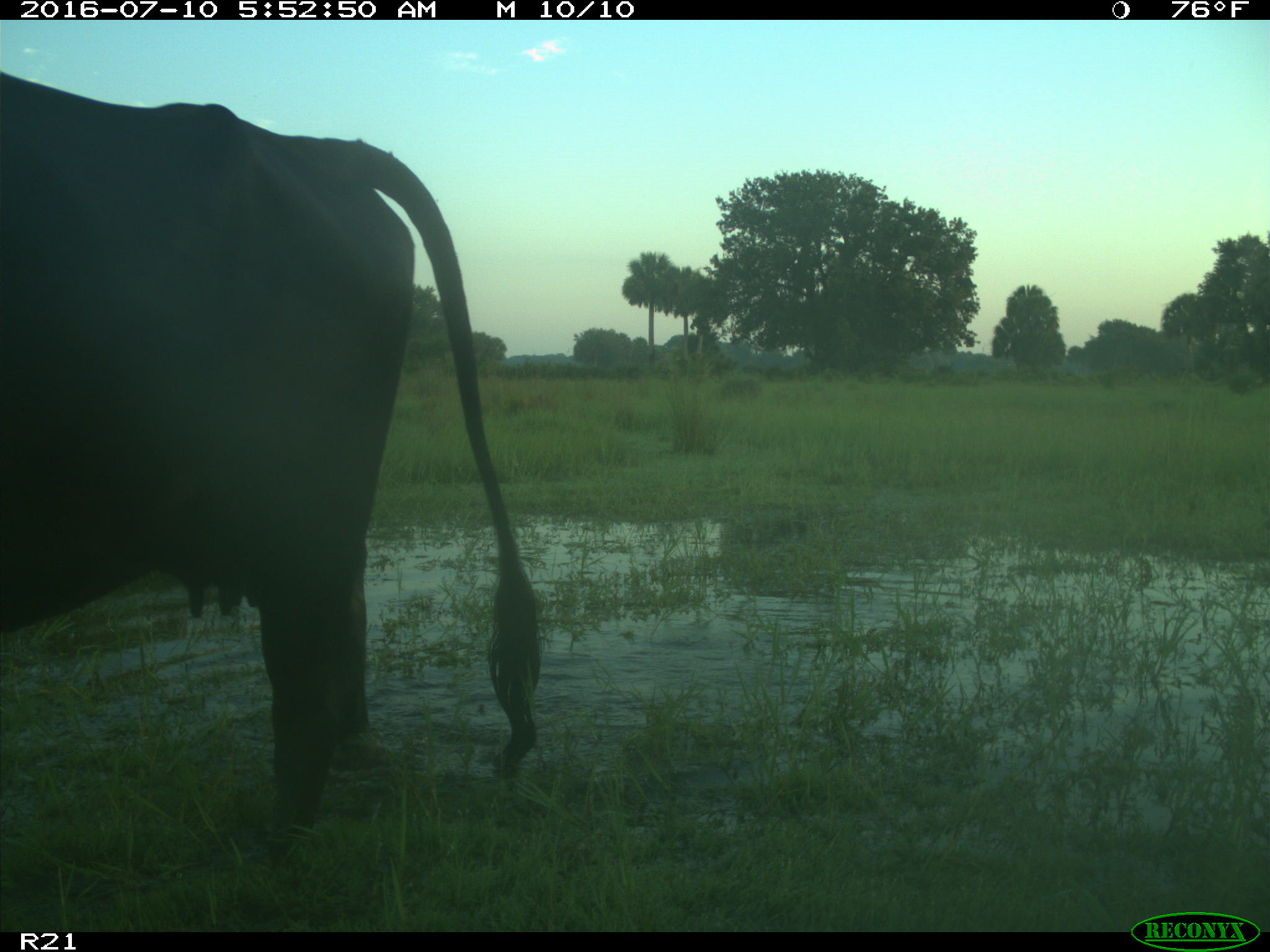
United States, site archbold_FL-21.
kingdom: Animalia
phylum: Chordata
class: Mammalia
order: Artiodactyla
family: Bovidae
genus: Bos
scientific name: Bos taurus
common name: domestic cow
Bos taurus (domestic cow).